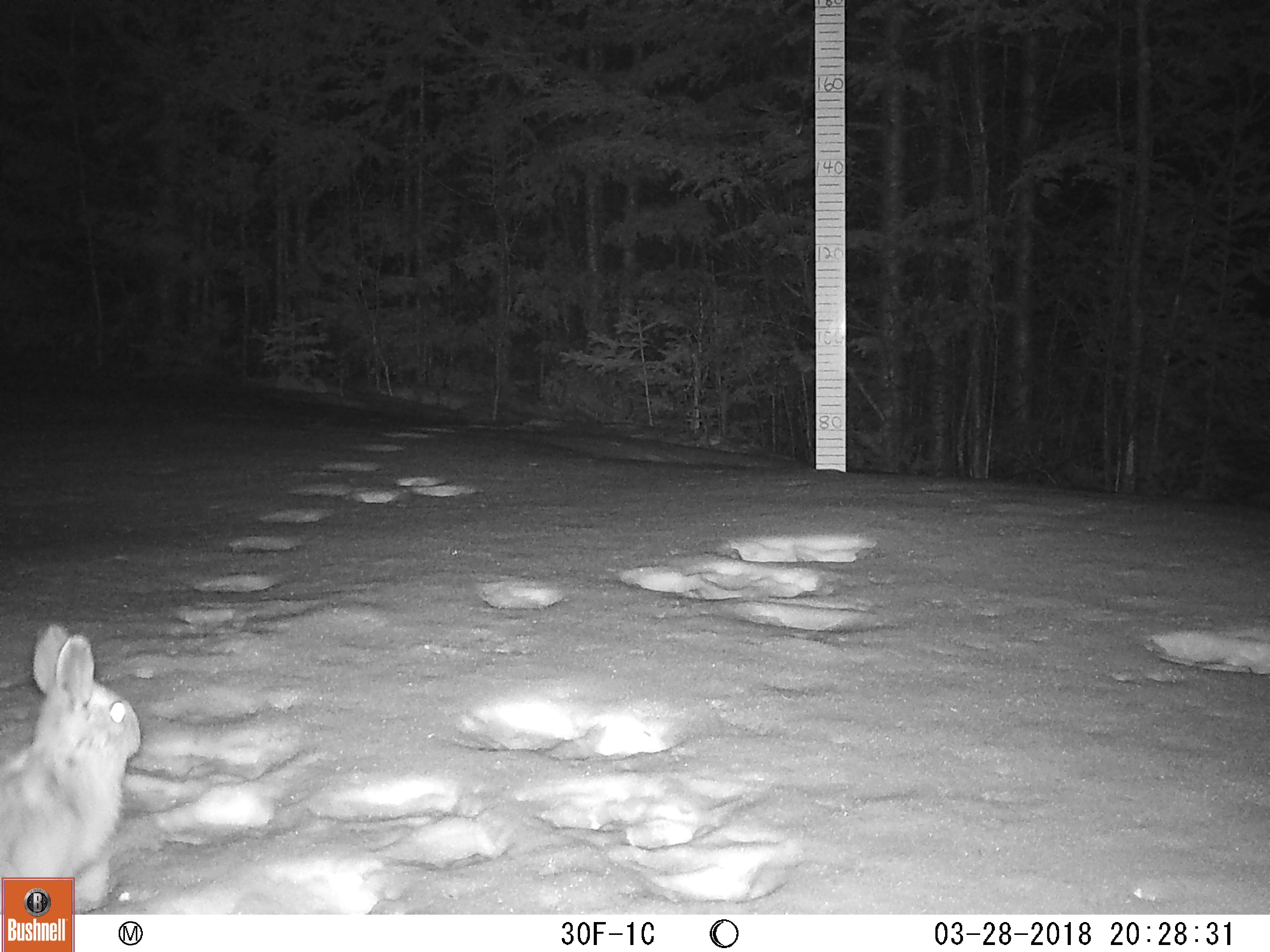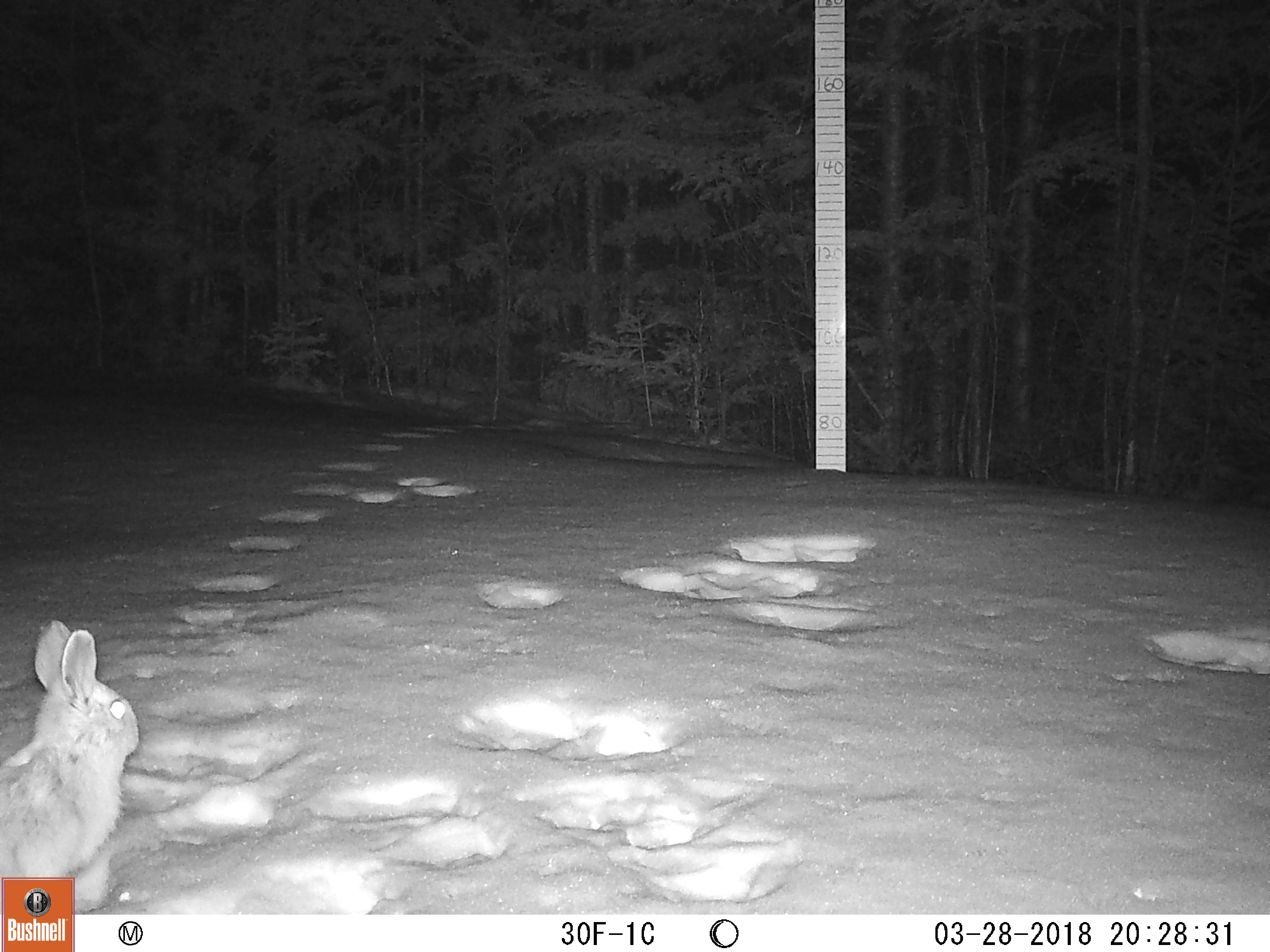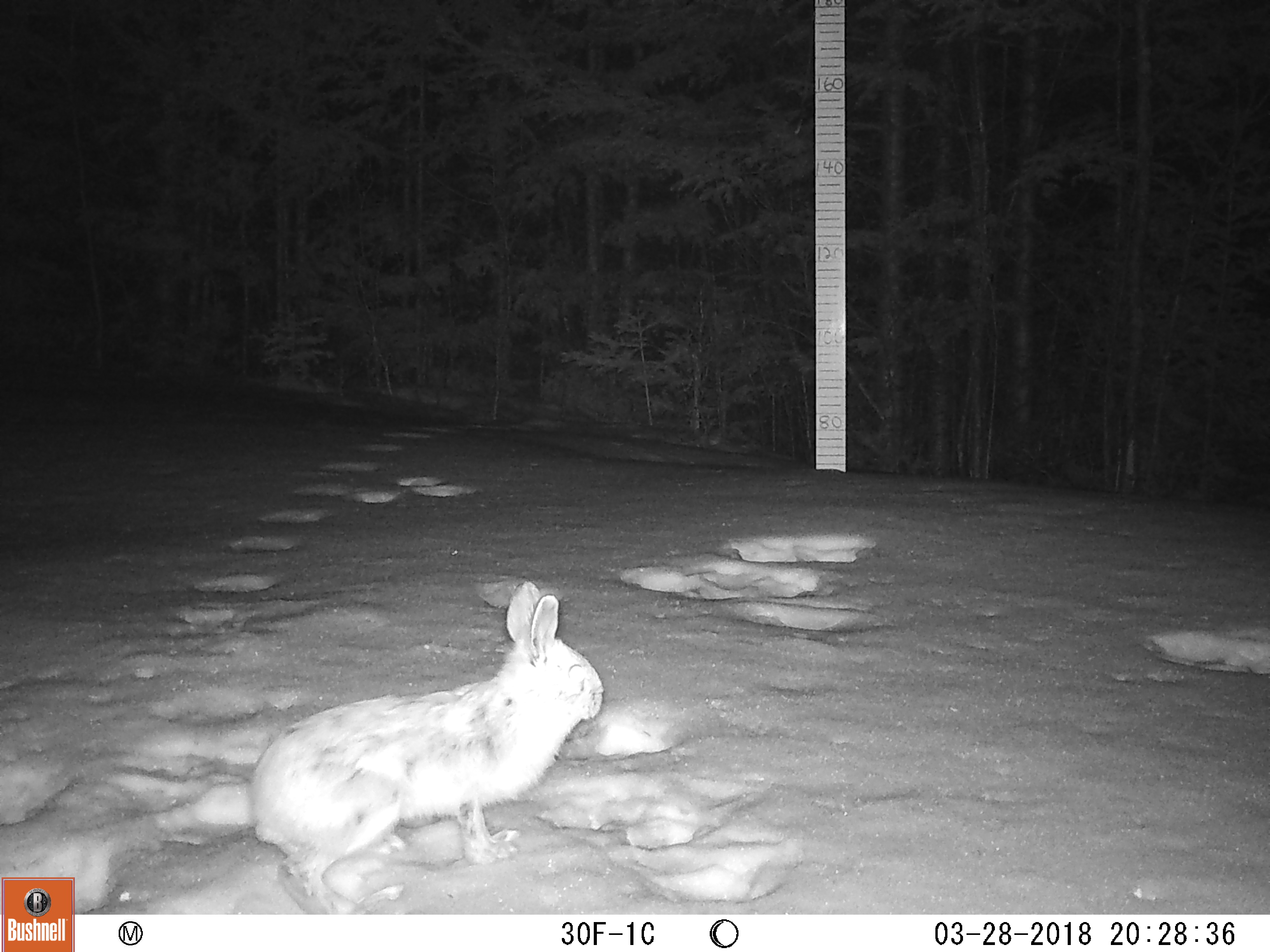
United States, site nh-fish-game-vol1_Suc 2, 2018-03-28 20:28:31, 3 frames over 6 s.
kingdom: Animalia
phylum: Chordata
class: Mammalia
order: Lagomorpha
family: Leporidae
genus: Lepus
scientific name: Lepus americanus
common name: snowshoe hare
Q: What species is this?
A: Snowshoe hare (Lepus americanus).